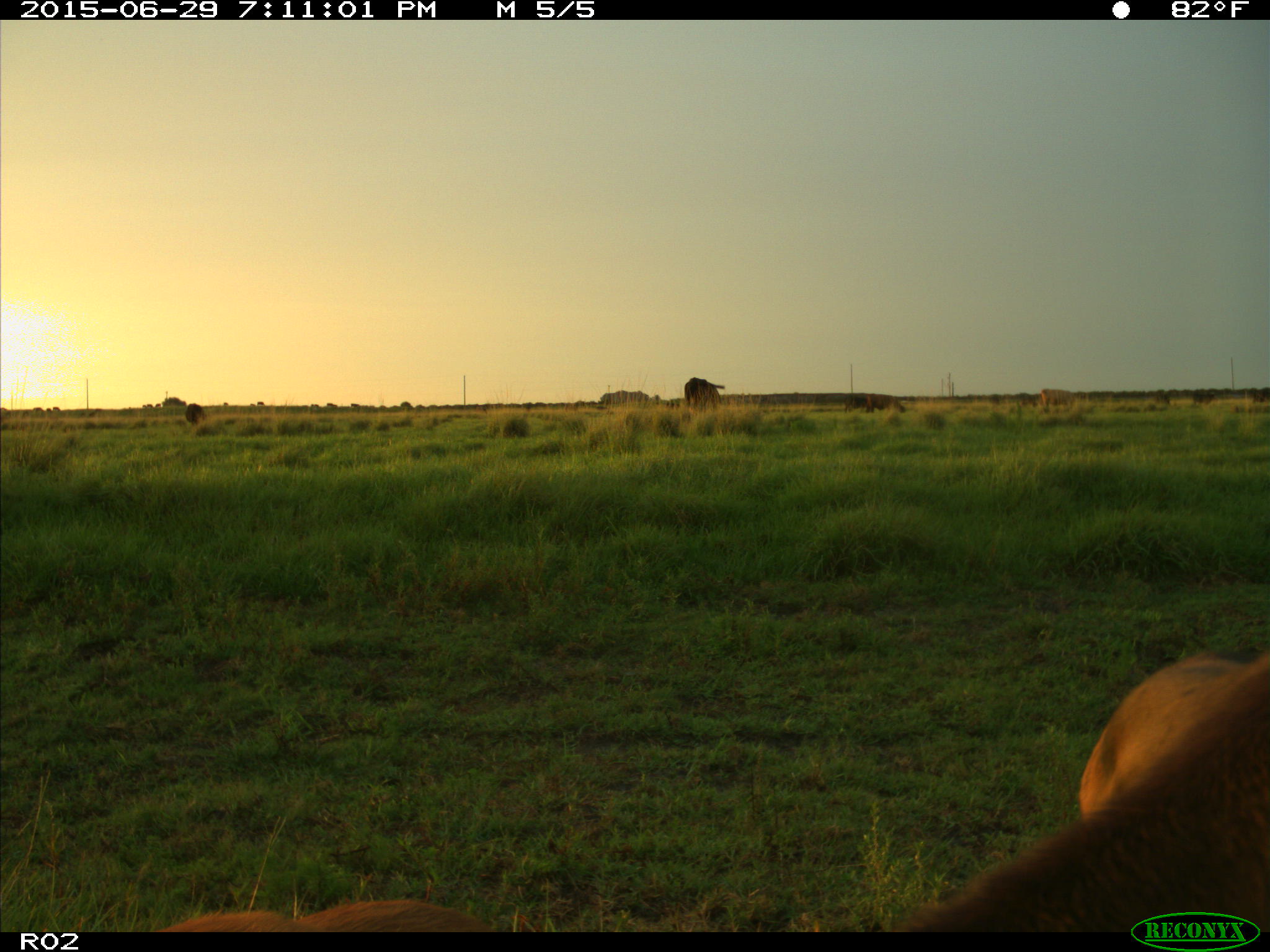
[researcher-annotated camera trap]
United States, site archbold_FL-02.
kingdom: Animalia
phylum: Chordata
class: Mammalia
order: Artiodactyla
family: Bovidae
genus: Bos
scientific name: Bos taurus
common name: domestic cow